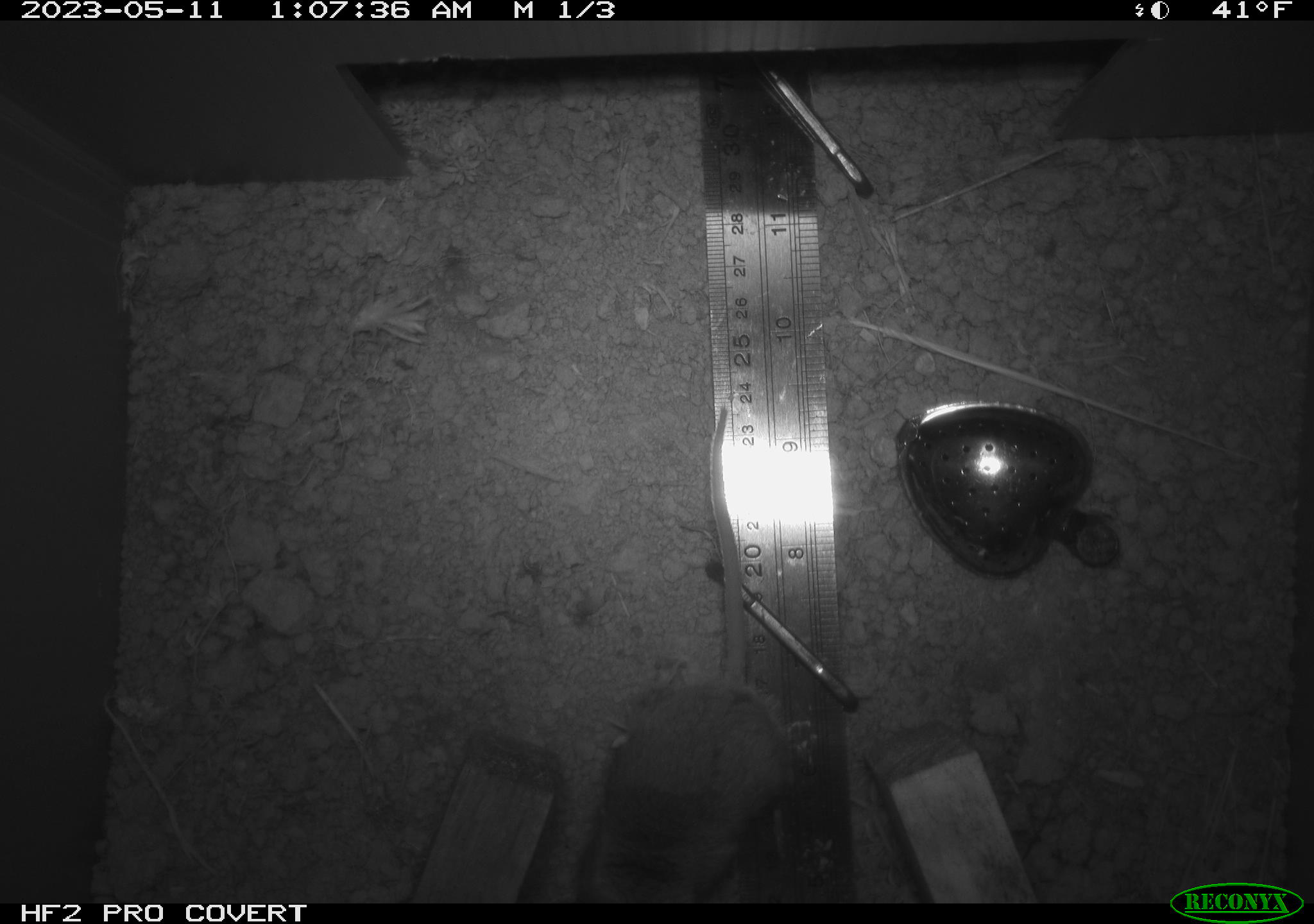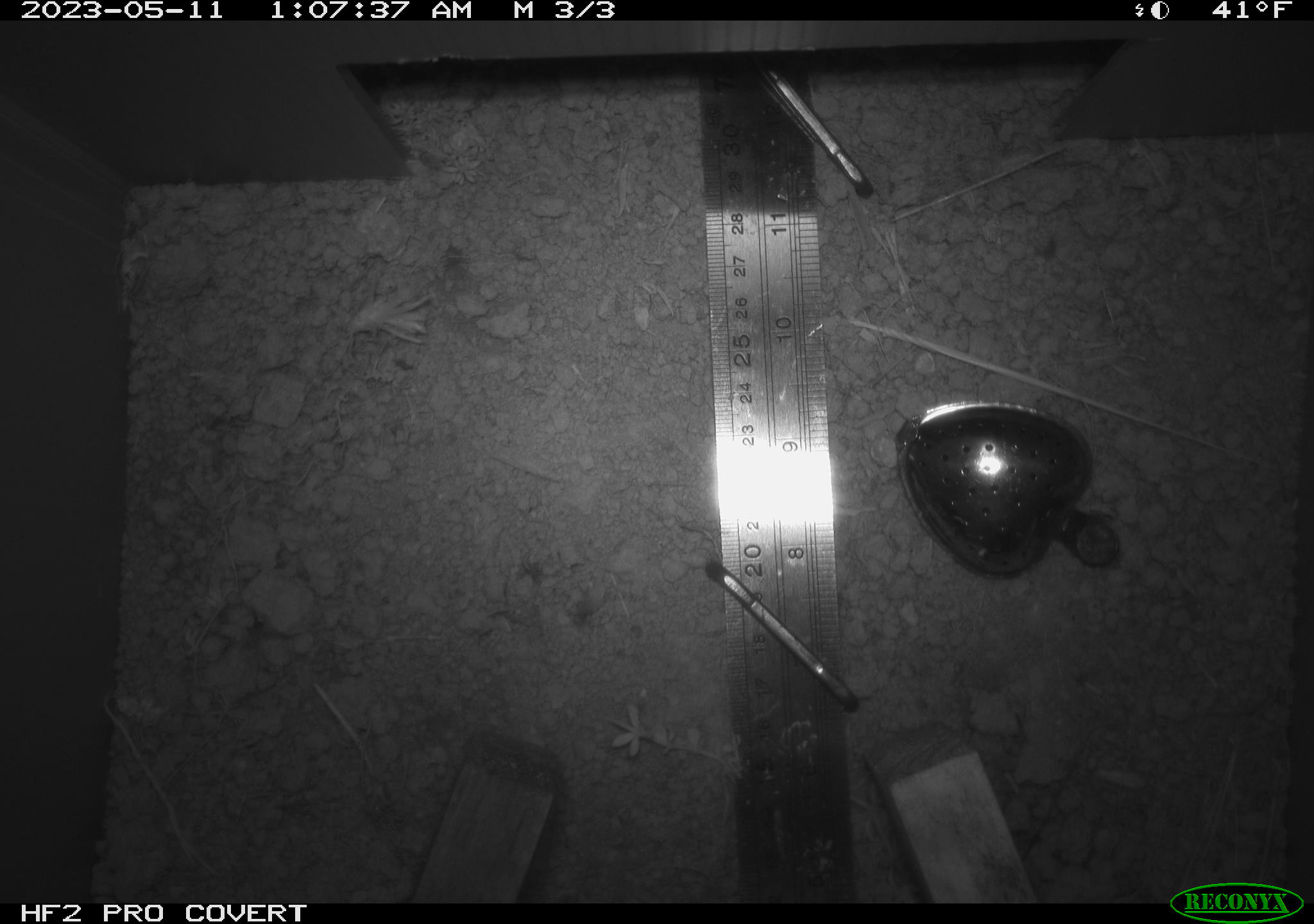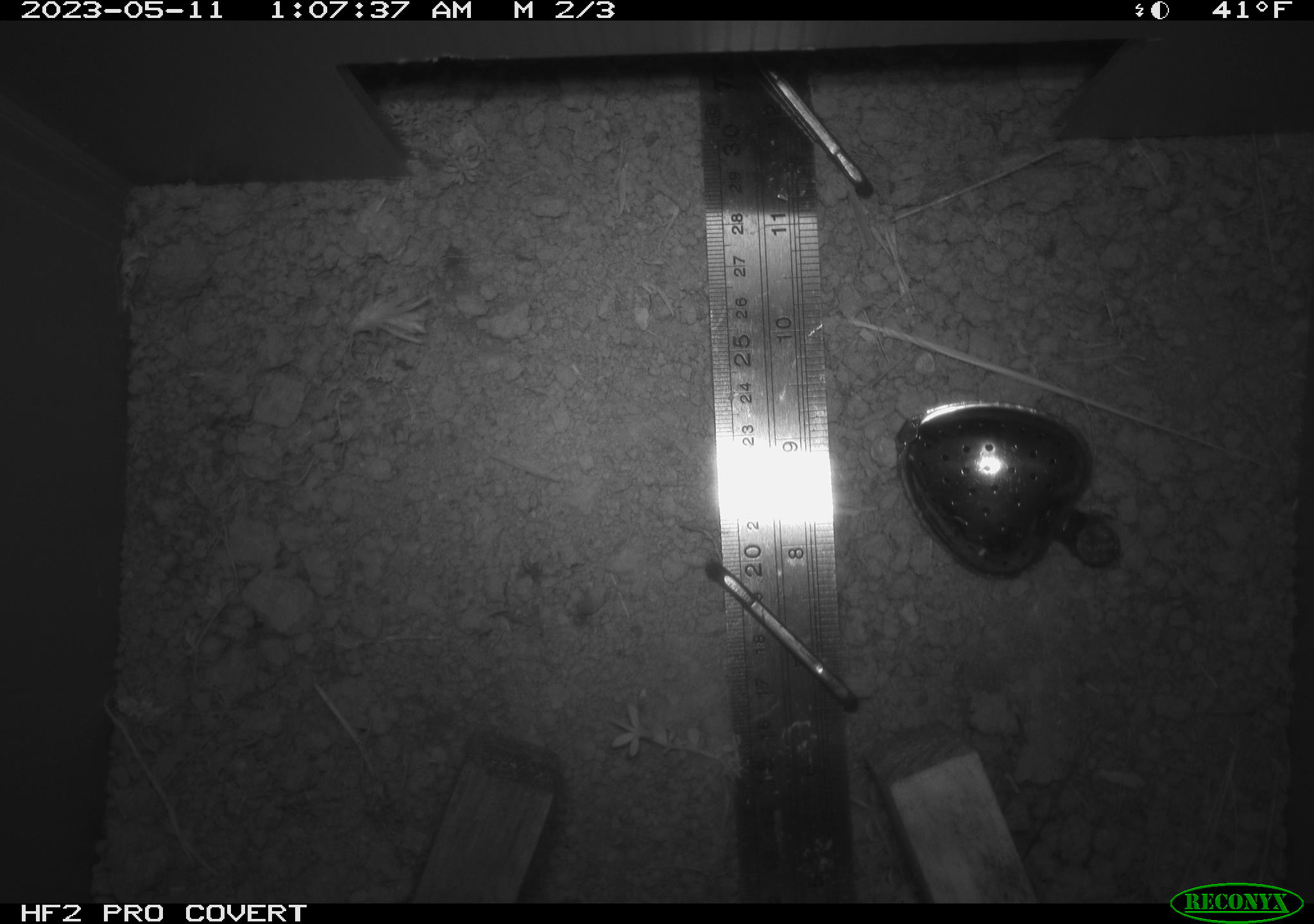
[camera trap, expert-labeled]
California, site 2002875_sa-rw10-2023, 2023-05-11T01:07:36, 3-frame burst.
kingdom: Animalia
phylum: Chordata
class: Mammalia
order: Rodentia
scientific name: Rodentia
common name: mouse species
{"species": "mouse species (Rodentia)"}